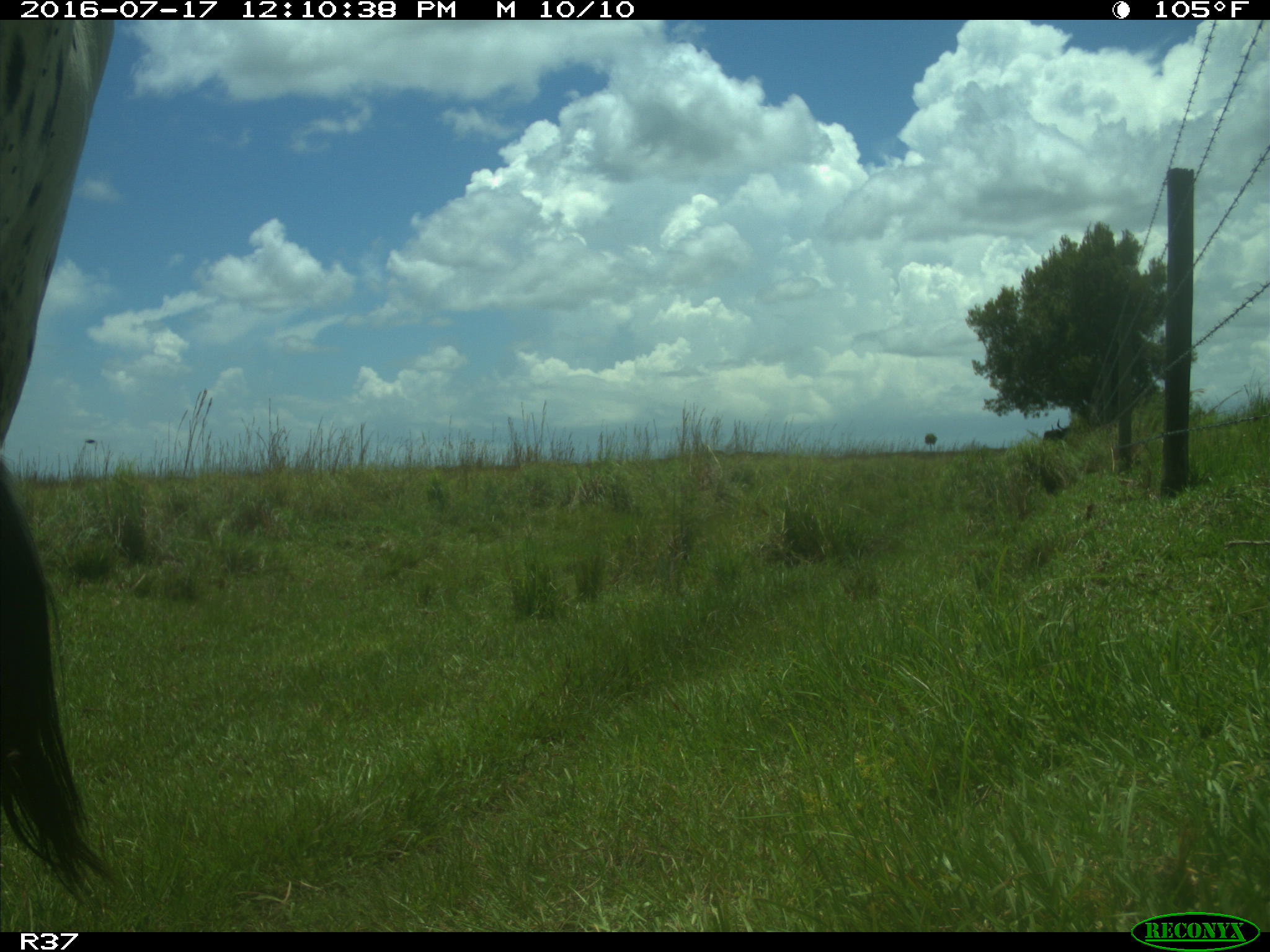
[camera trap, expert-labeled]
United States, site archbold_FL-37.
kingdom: Animalia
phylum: Chordata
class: Mammalia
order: Artiodactyla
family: Bovidae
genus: Bos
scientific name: Bos taurus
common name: domestic cow